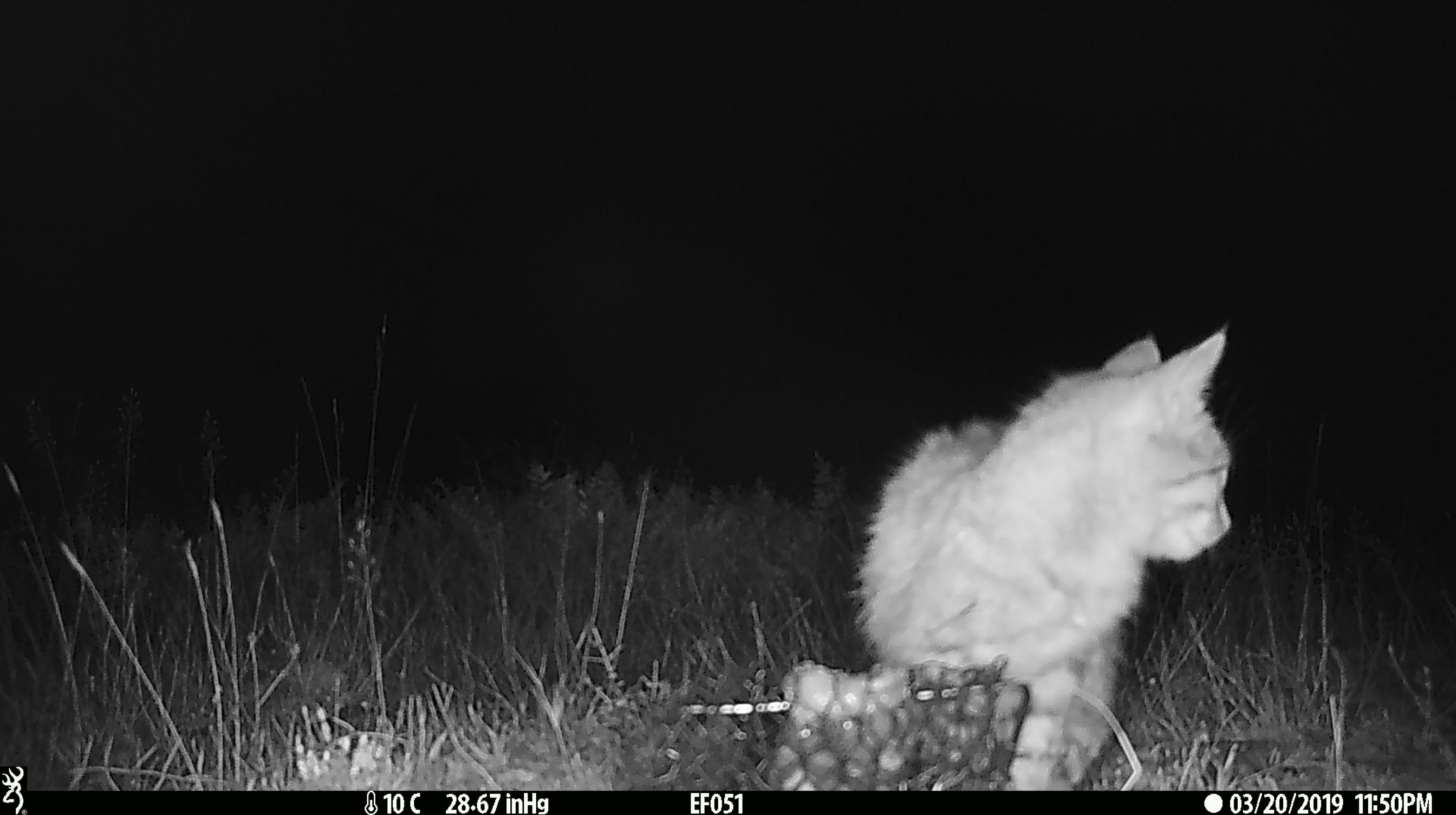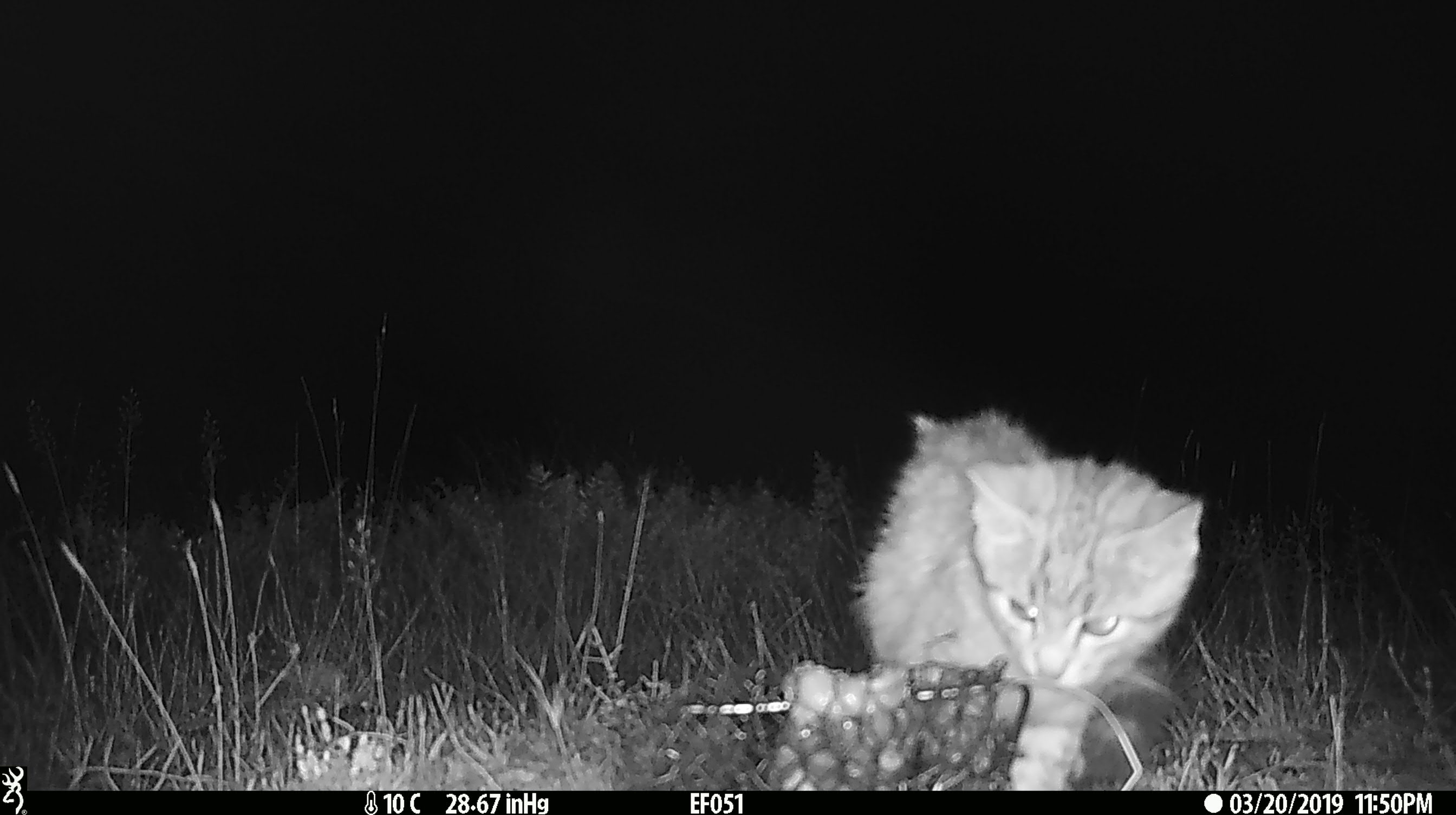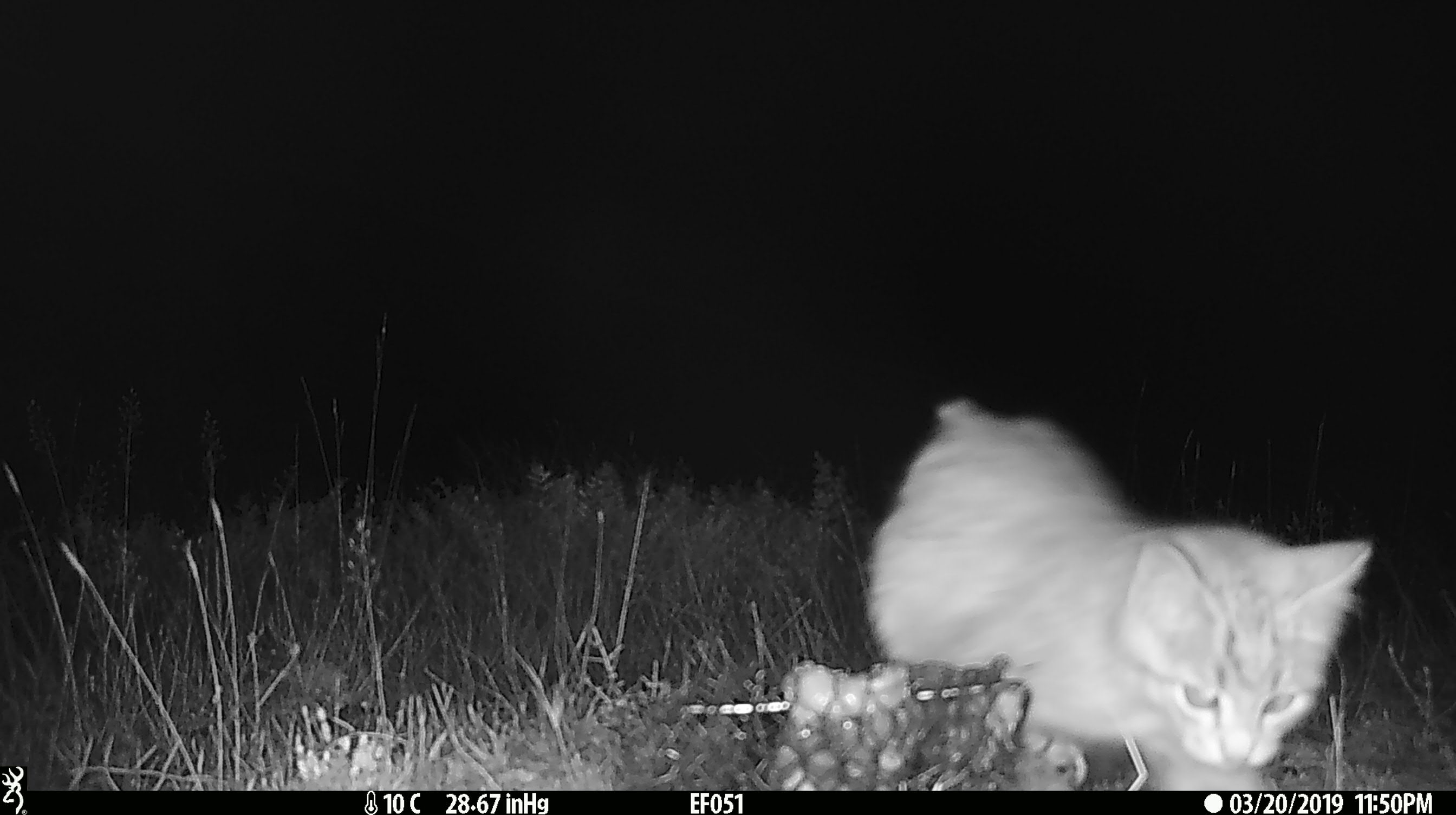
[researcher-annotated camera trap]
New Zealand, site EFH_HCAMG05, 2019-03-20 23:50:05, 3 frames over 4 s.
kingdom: Animalia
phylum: Chordata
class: Mammalia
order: Carnivora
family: Felidae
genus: Felis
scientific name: Felis catus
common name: domestic cat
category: cat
Cat (domestic cat) (Felis catus).